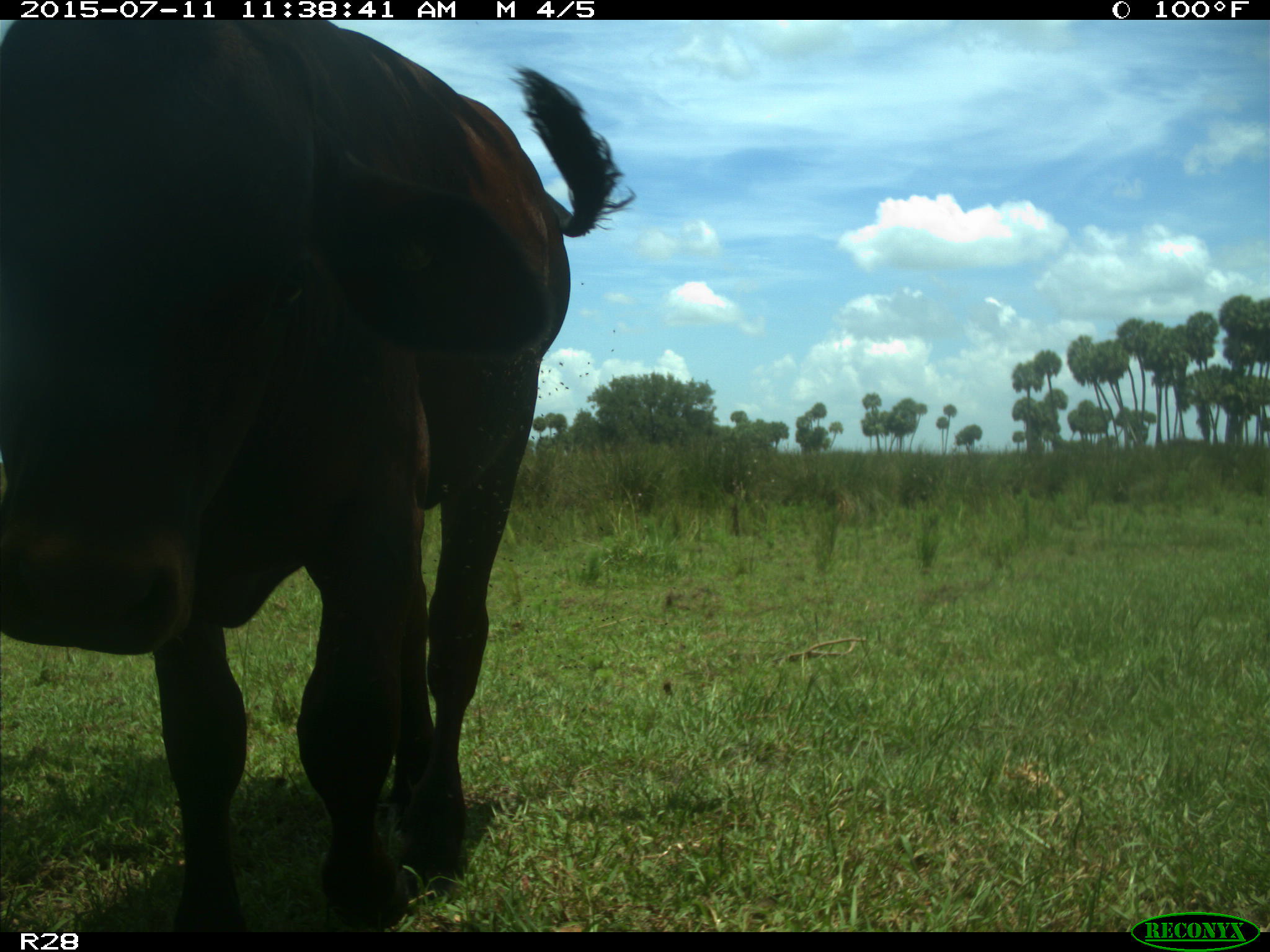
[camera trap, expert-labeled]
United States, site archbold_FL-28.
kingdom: Animalia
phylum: Chordata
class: Mammalia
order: Artiodactyla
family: Bovidae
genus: Bos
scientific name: Bos taurus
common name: domestic cow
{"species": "Bos taurus (domestic cow)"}